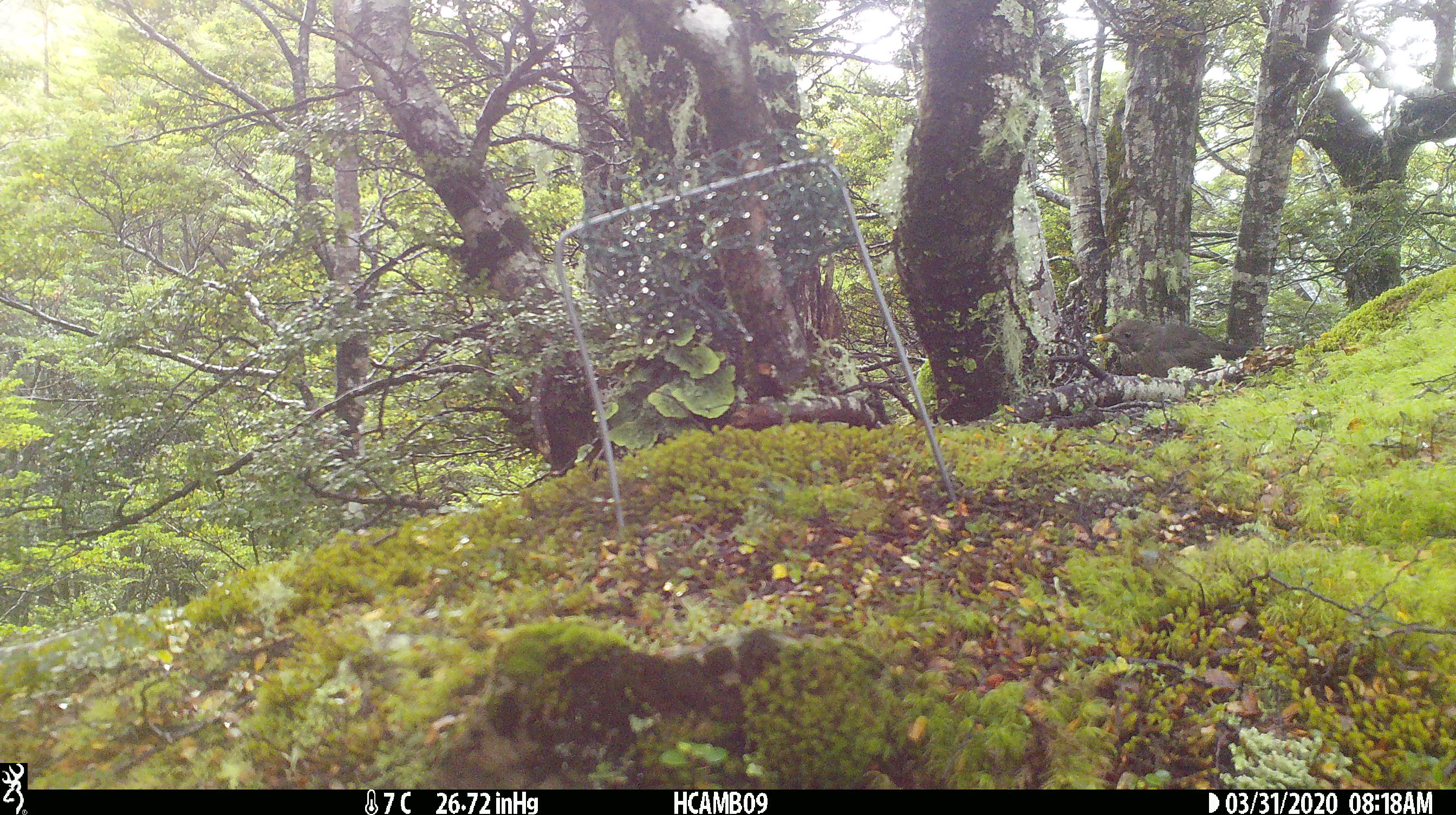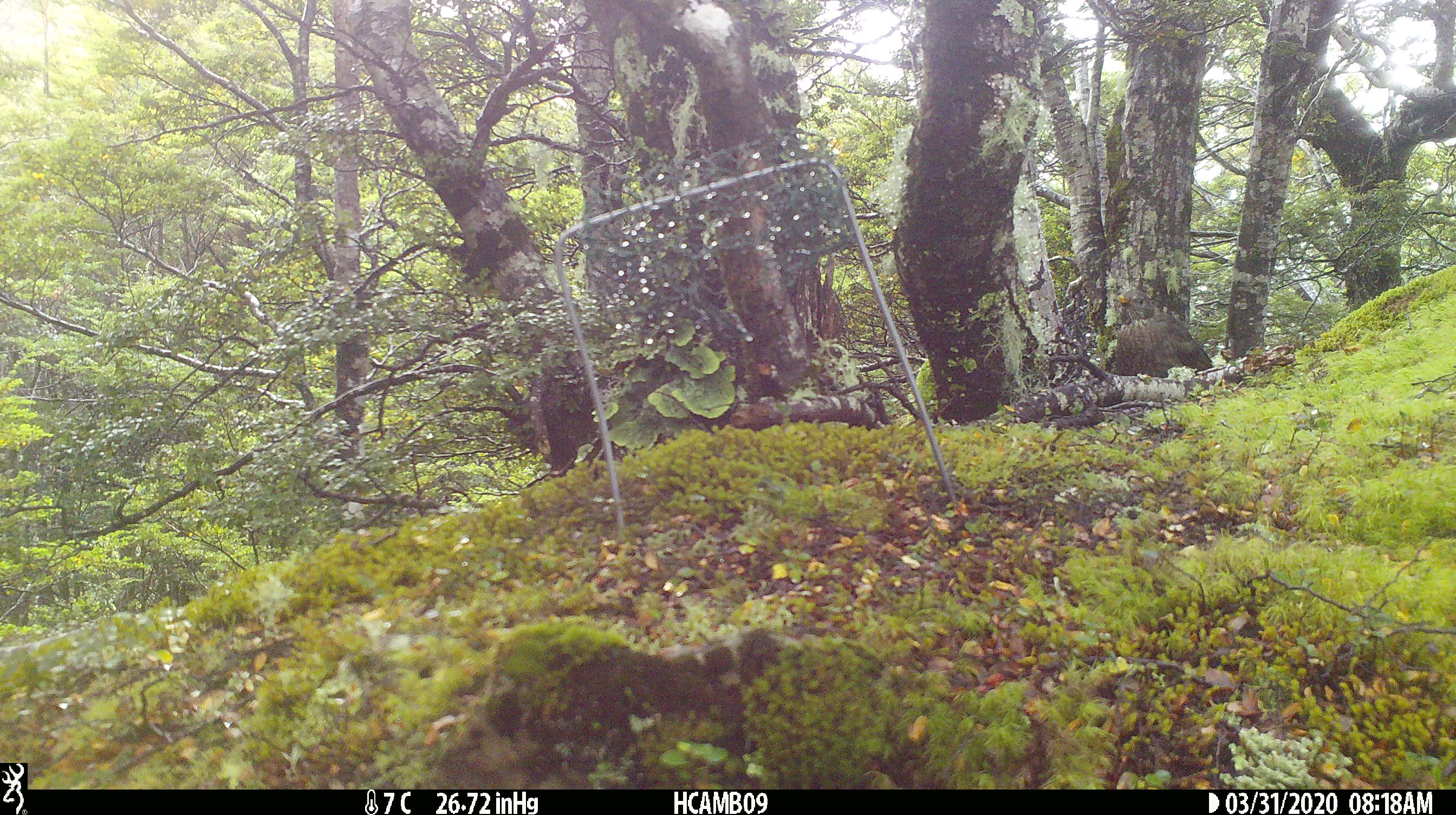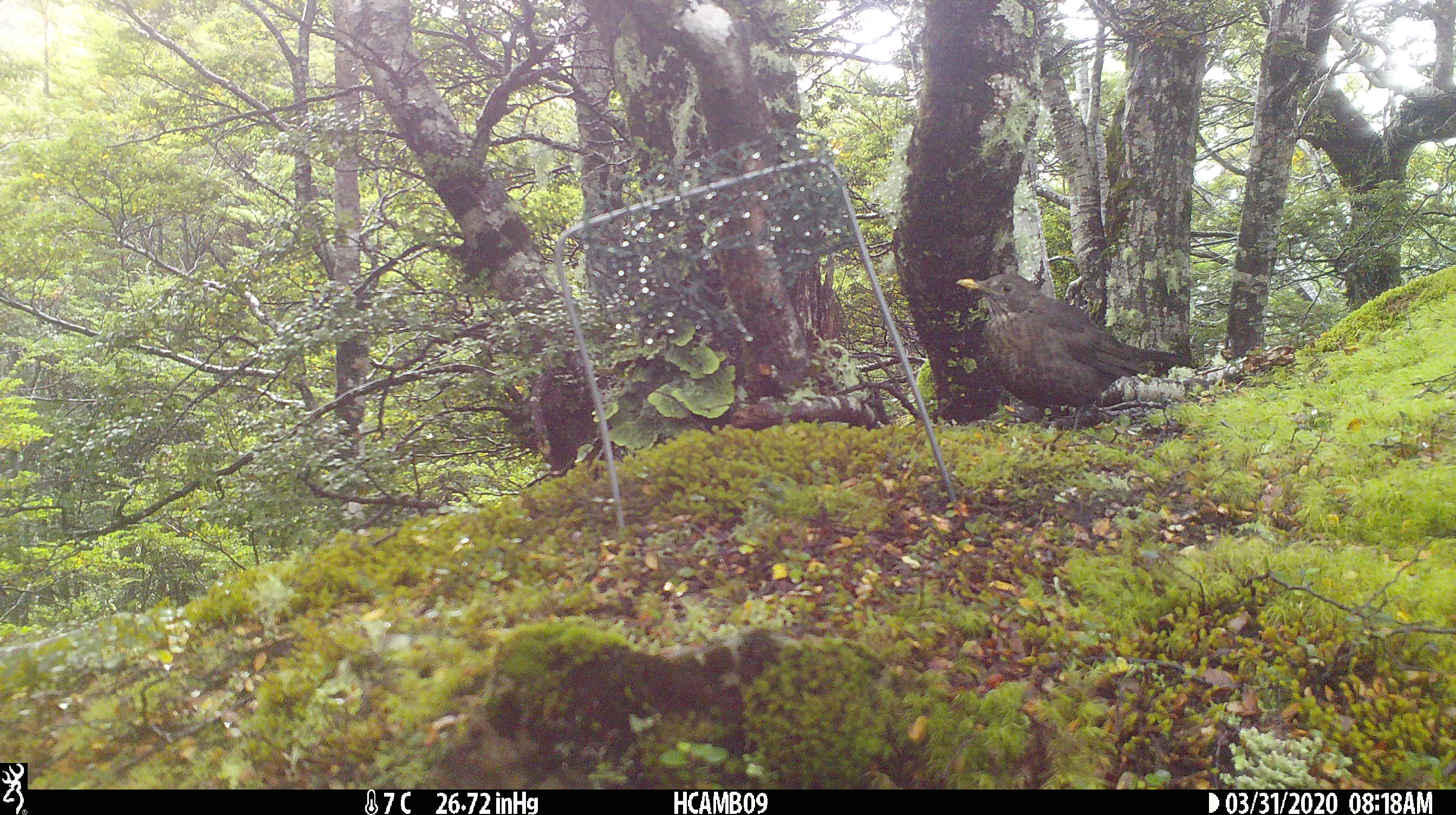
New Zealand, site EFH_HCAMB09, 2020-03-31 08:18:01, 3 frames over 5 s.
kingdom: Animalia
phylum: Chordata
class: Aves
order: Passeriformes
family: Turdidae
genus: Turdus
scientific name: Turdus merula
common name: eurasian blackbird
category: blackbird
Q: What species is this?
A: Blackbird (eurasian blackbird) (Turdus merula).